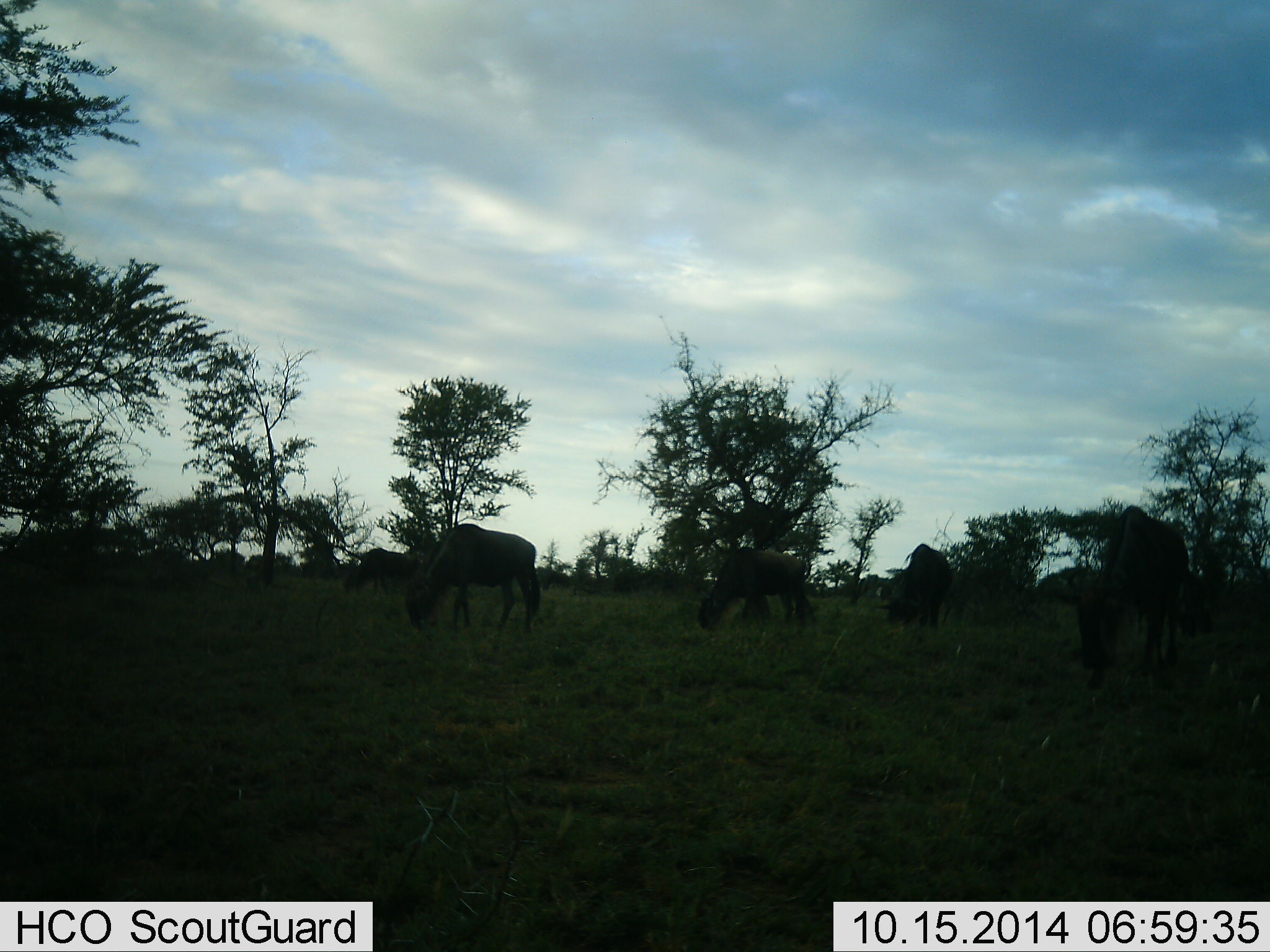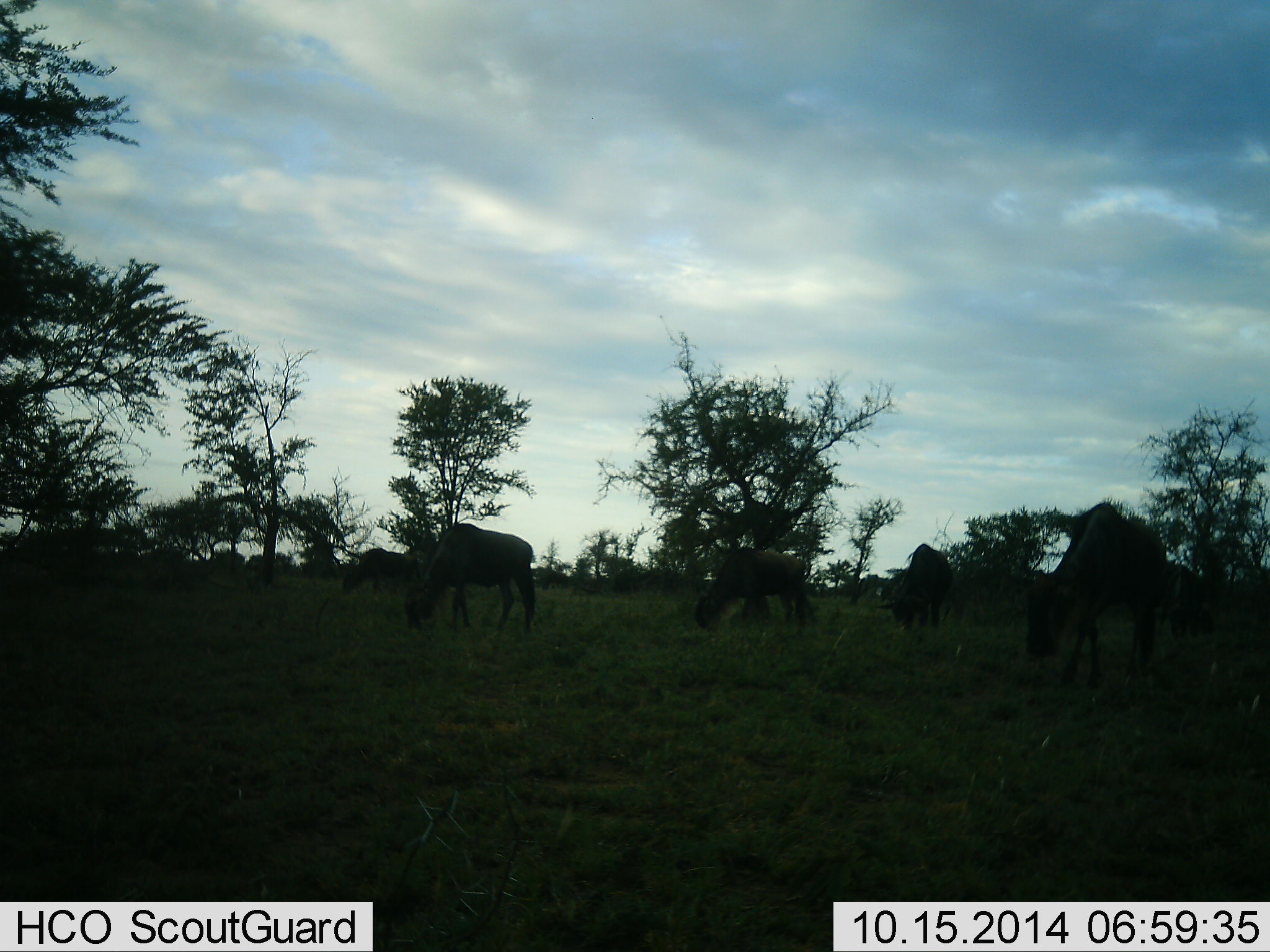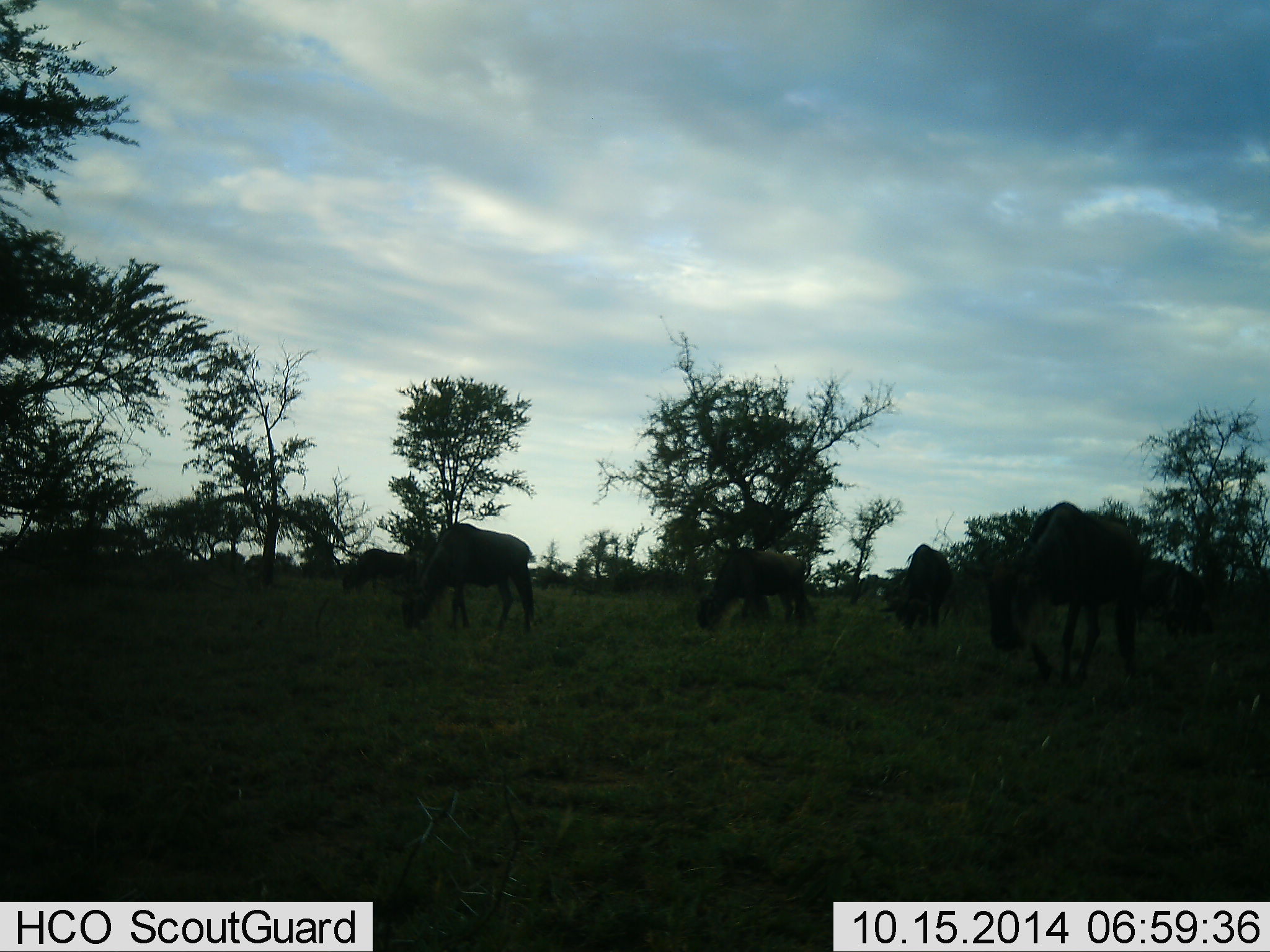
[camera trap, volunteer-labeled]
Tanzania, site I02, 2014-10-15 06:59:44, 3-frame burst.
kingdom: Animalia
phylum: Chordata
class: Mammalia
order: Artiodactyla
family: Bovidae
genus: Connochaetes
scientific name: Connochaetes taurinus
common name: blue wildebeest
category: wildebeest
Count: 5.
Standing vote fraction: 50%.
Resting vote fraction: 0%.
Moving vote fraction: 20%.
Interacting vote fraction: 0%.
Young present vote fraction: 0%.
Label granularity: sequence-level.